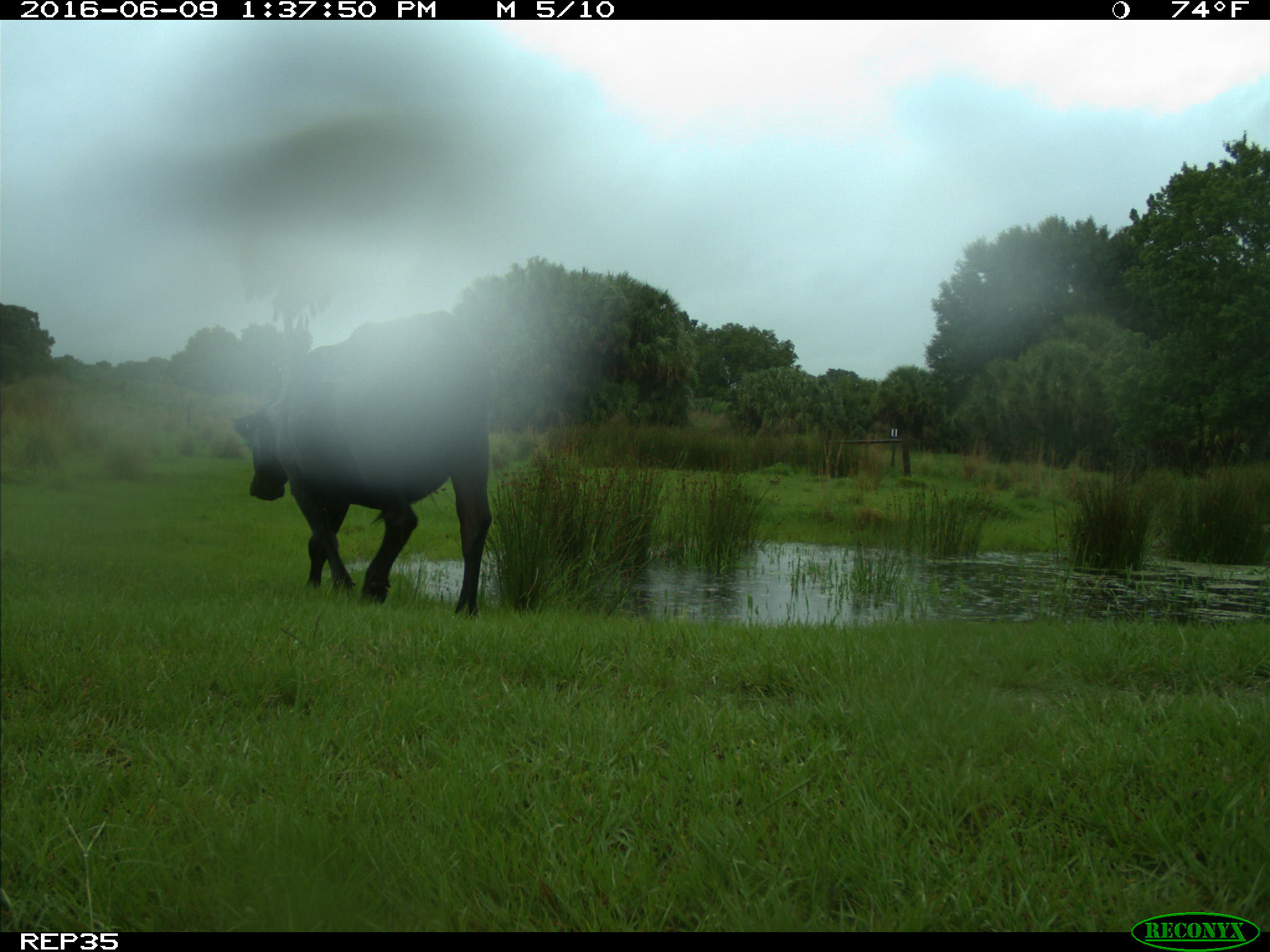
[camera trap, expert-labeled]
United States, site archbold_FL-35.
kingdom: Animalia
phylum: Chordata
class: Mammalia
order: Artiodactyla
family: Bovidae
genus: Bos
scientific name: Bos taurus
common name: domestic cow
Bos taurus (domestic cow).